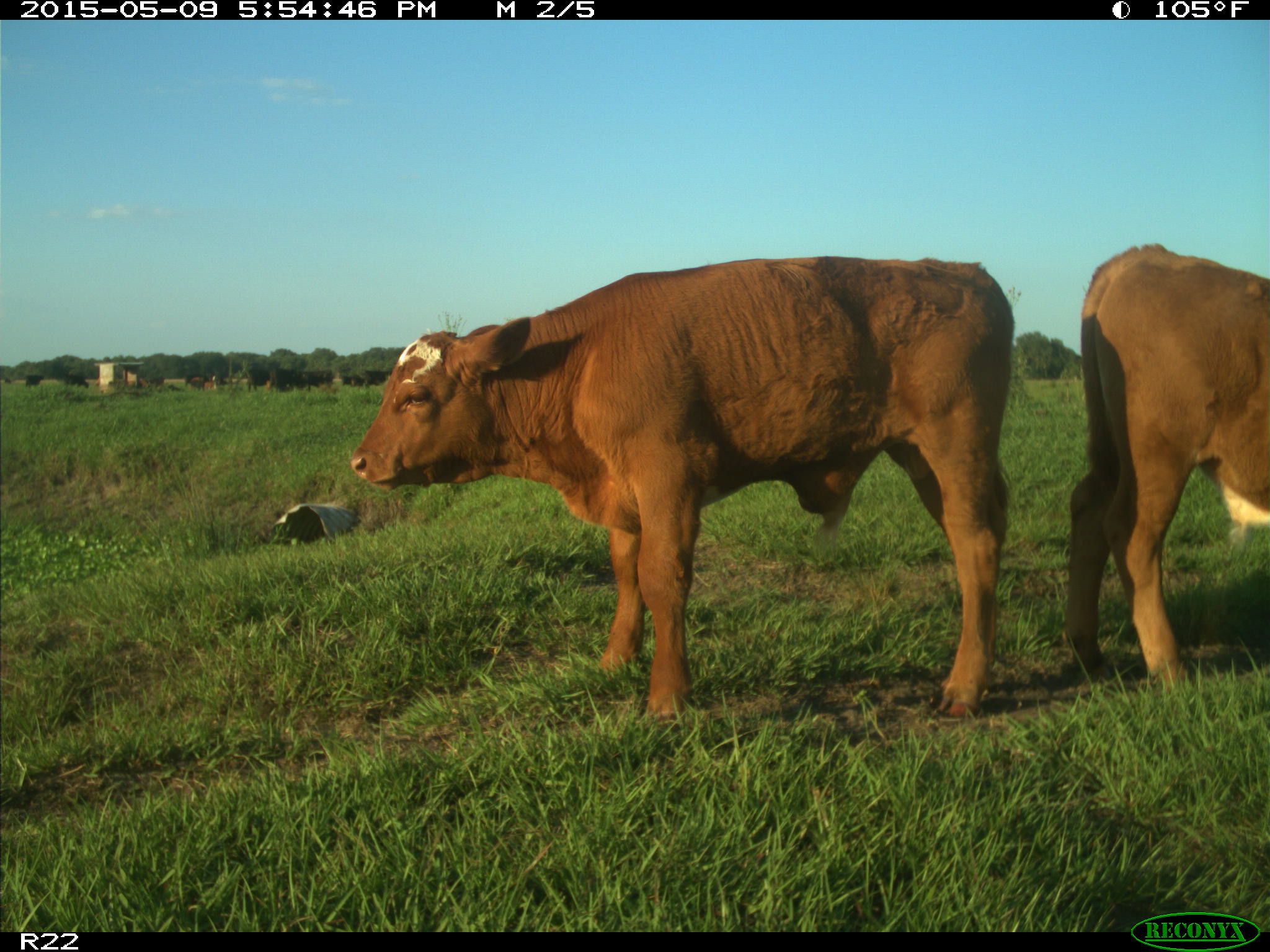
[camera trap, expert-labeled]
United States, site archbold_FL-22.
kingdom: Animalia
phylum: Chordata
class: Mammalia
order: Artiodactyla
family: Bovidae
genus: Bos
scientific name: Bos taurus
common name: domestic cow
Bos taurus (domestic cow).